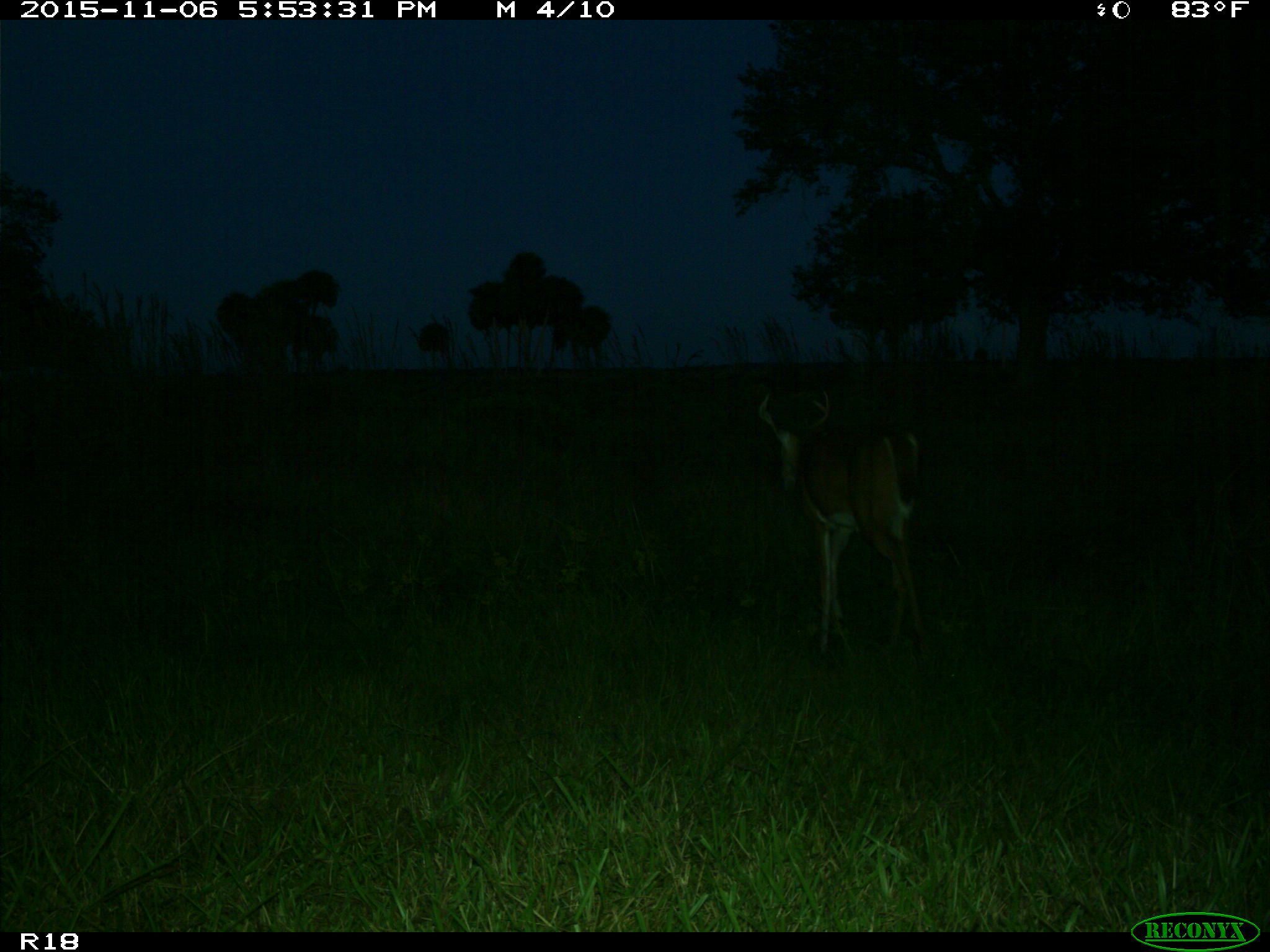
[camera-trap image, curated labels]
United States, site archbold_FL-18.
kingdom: Animalia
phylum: Chordata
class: Mammalia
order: Artiodactyla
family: Cervidae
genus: Odocoileus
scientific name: Odocoileus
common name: deer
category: unidentified deer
Unidentified deer (deer) (Odocoileus).